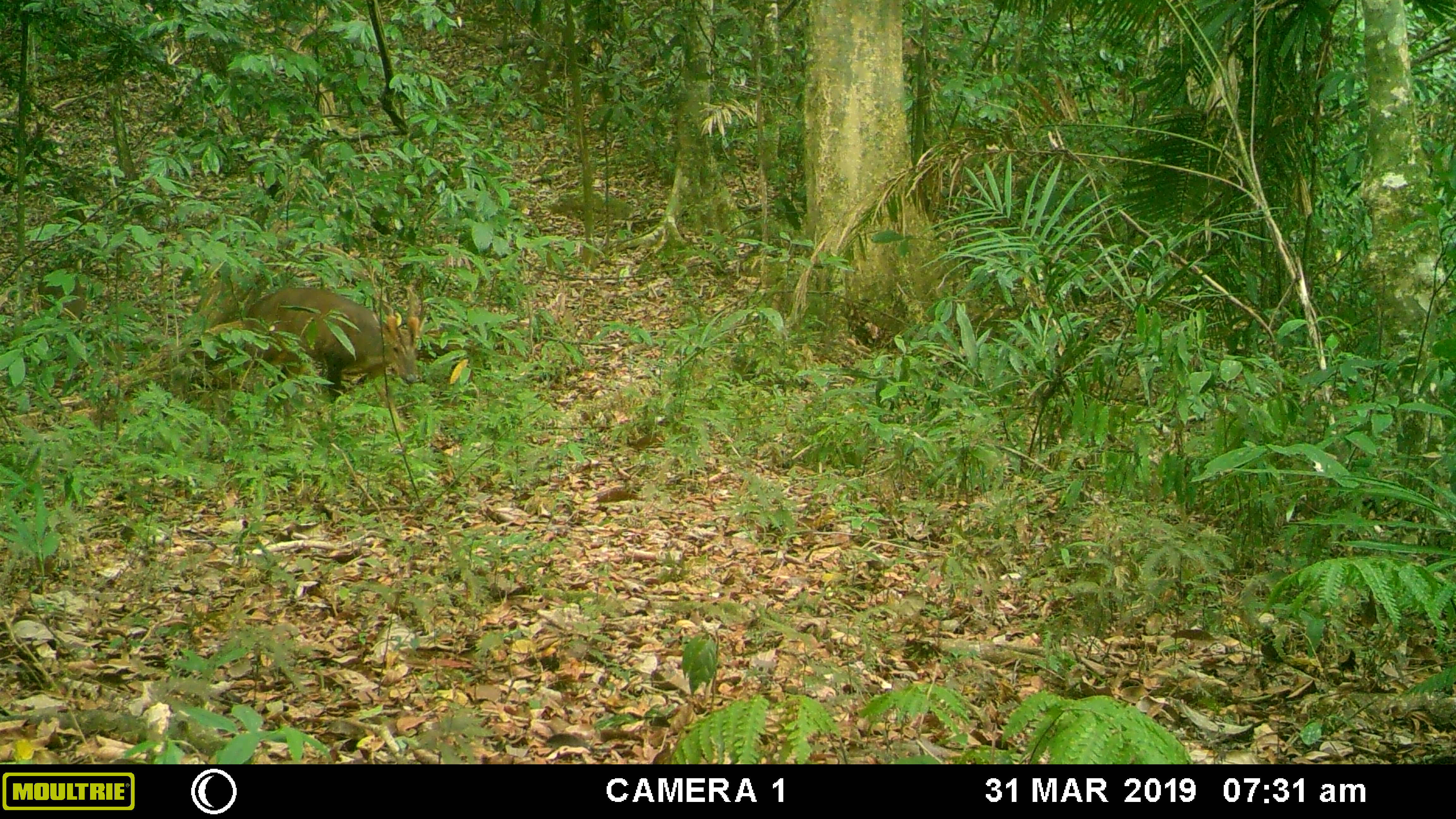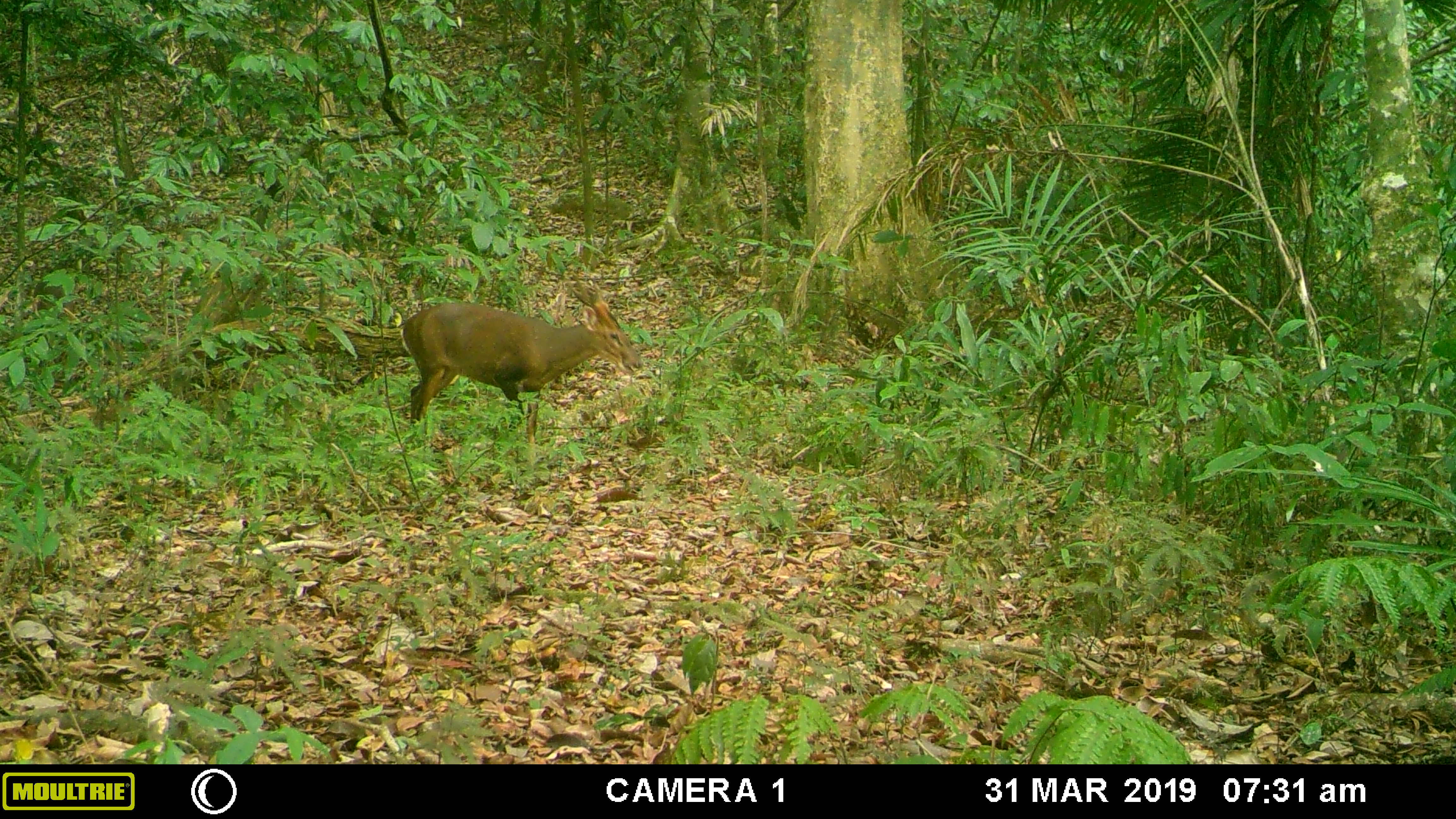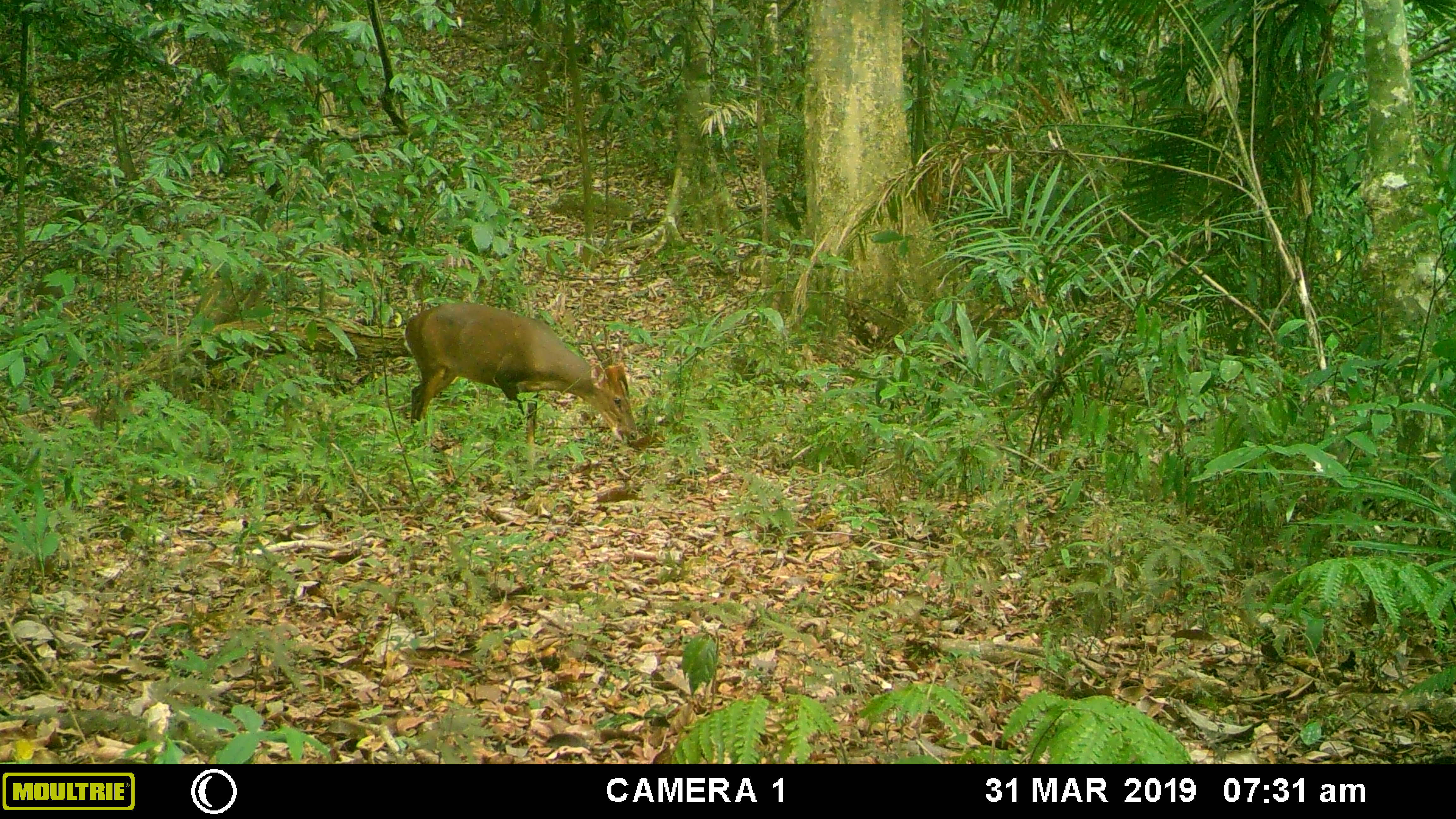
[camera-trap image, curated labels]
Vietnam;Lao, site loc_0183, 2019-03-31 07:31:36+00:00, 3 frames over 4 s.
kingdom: Animalia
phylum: Chordata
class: Mammalia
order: Artiodactyla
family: Cervidae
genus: Muntiacus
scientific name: Muntiacus vuquangensis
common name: large-antlered muntjac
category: large antlered muntjac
Large antlered muntjac (large-antlered muntjac) (Muntiacus vuquangensis). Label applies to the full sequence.